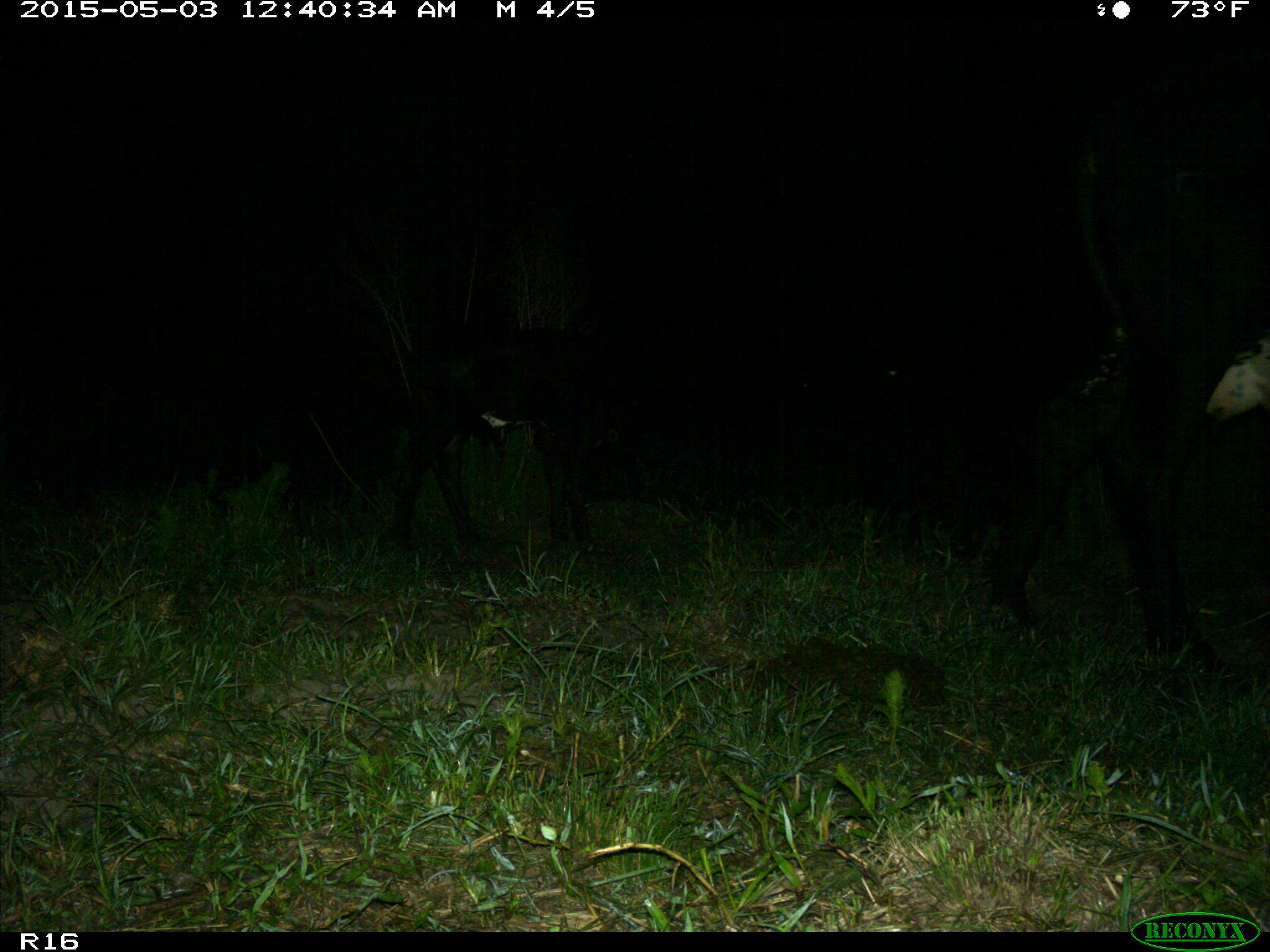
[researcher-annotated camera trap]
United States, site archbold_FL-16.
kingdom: Animalia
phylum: Chordata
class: Mammalia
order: Artiodactyla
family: Bovidae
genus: Bos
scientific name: Bos taurus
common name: domestic cow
Bos taurus (domestic cow).